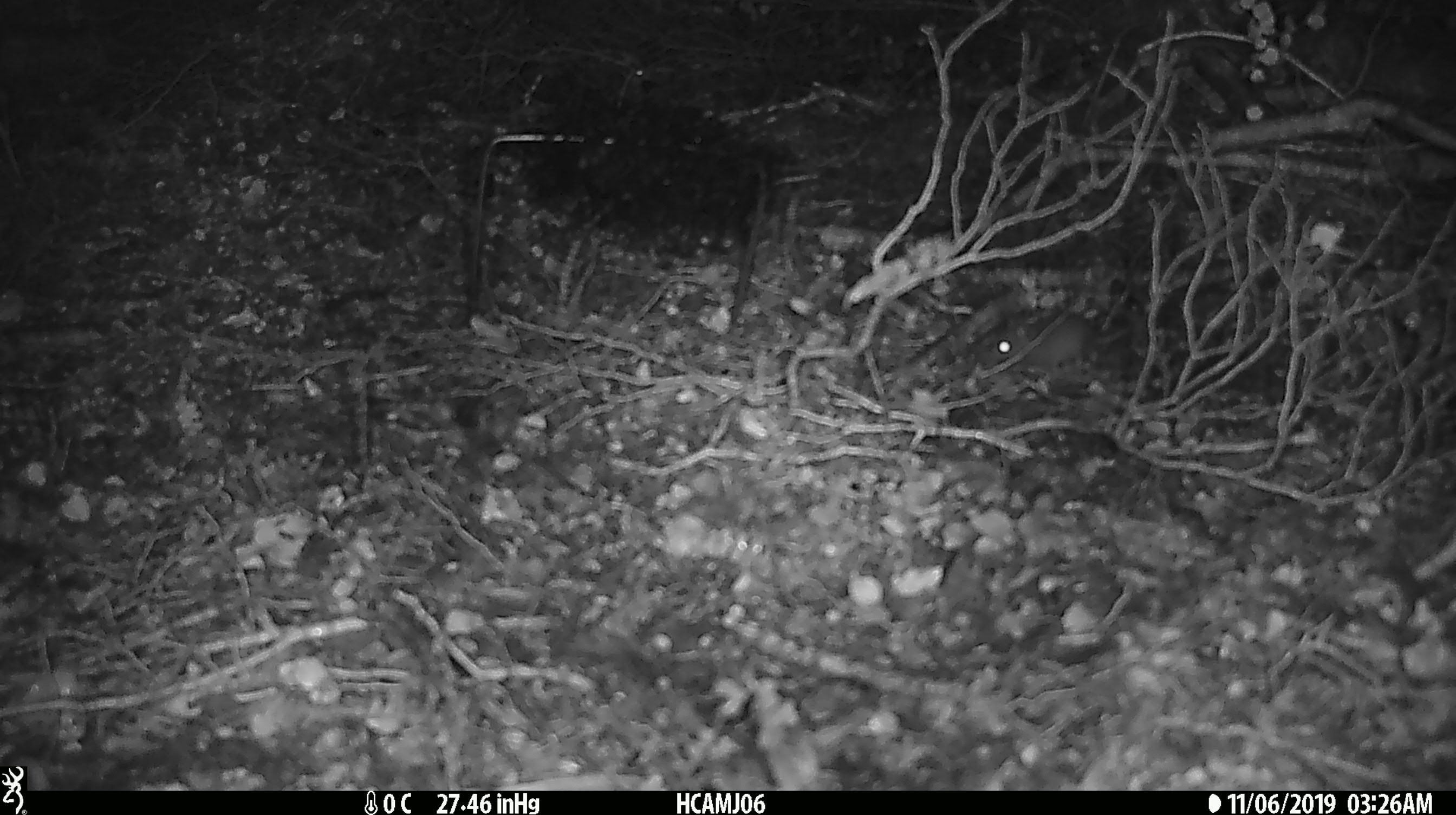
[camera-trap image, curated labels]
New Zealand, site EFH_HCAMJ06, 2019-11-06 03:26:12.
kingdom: Animalia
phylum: Chordata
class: Mammalia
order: Rodentia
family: Muridae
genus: Mus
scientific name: Mus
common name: mouse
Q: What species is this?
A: Mouse (Mus).